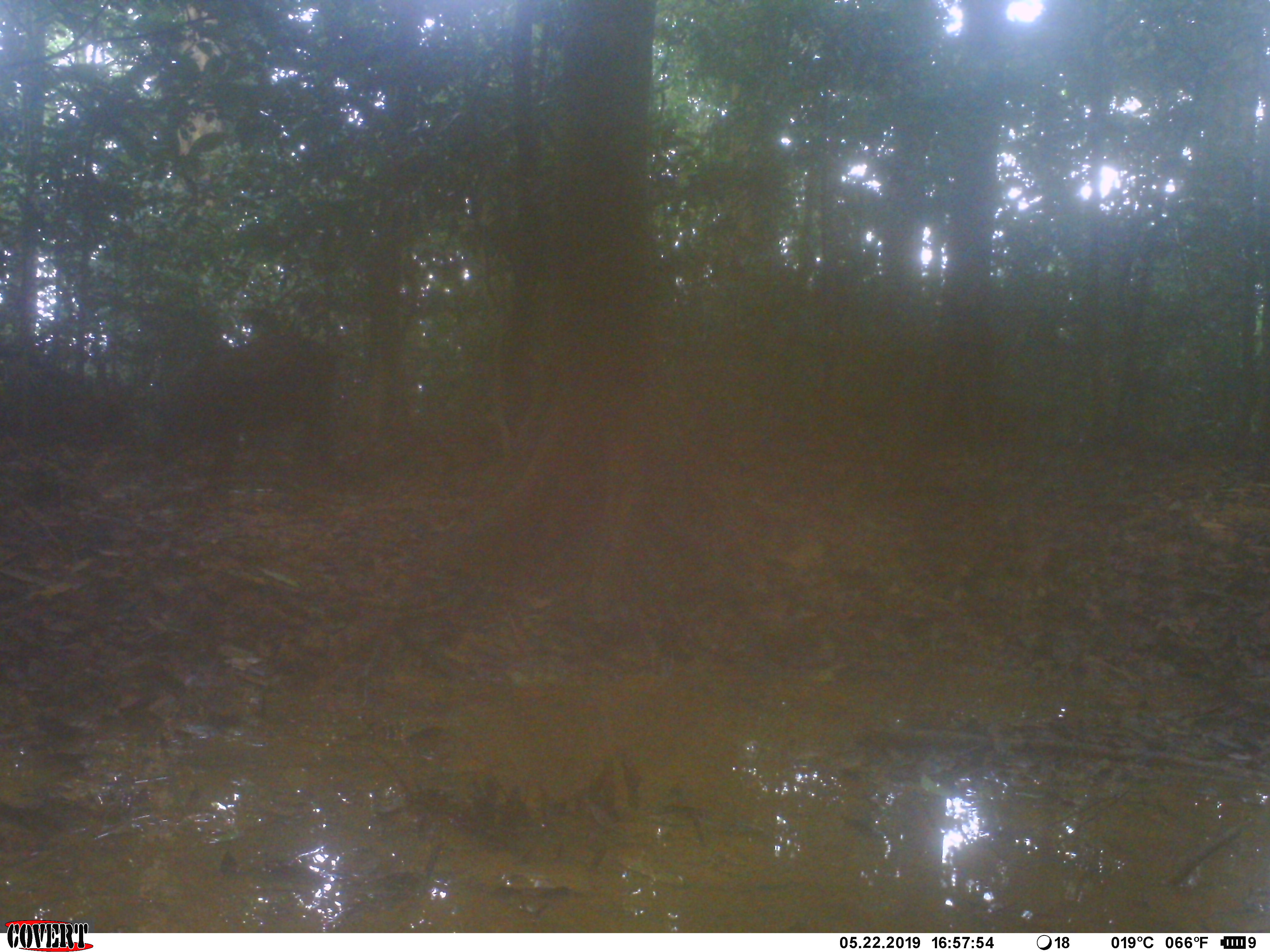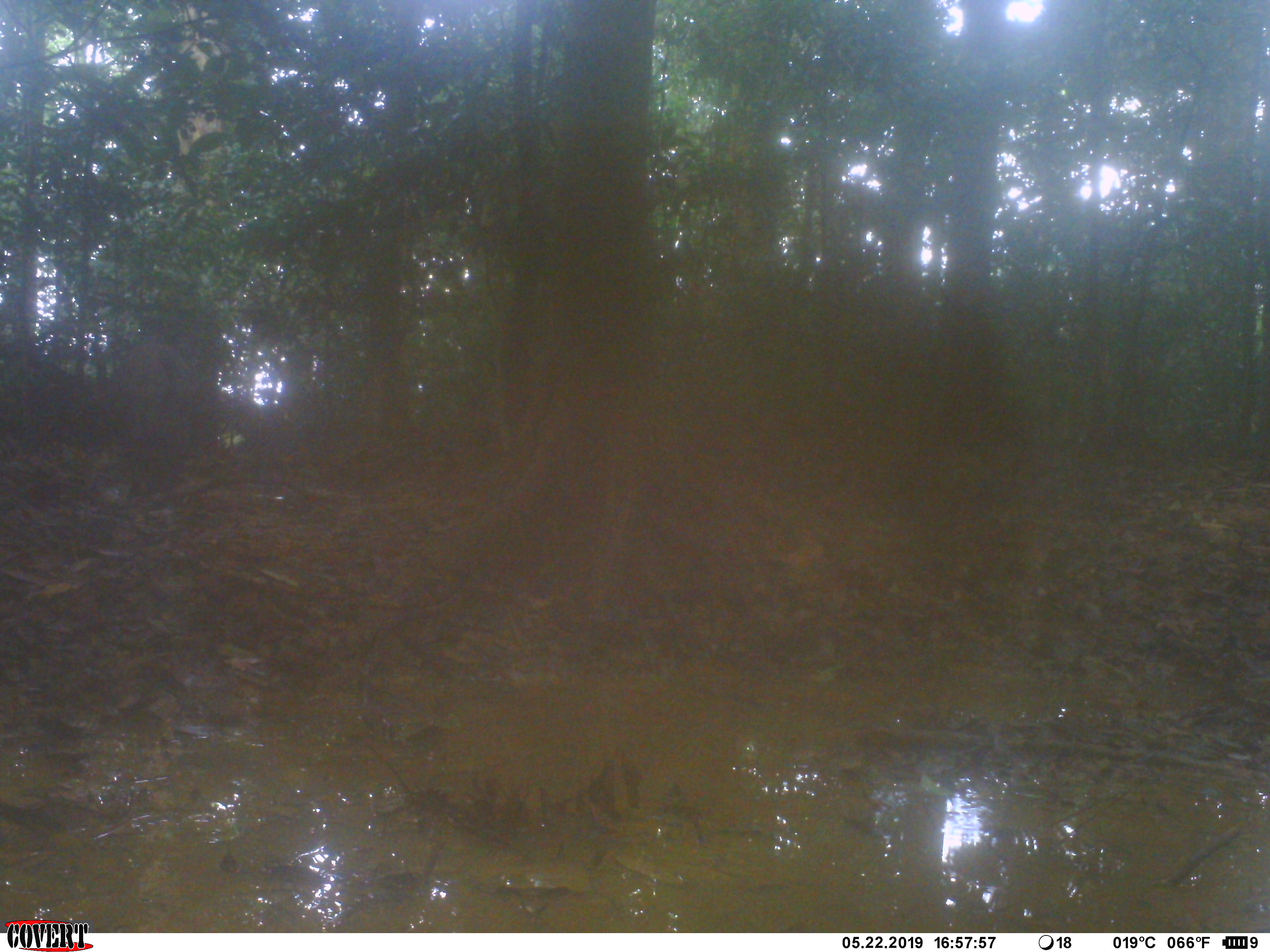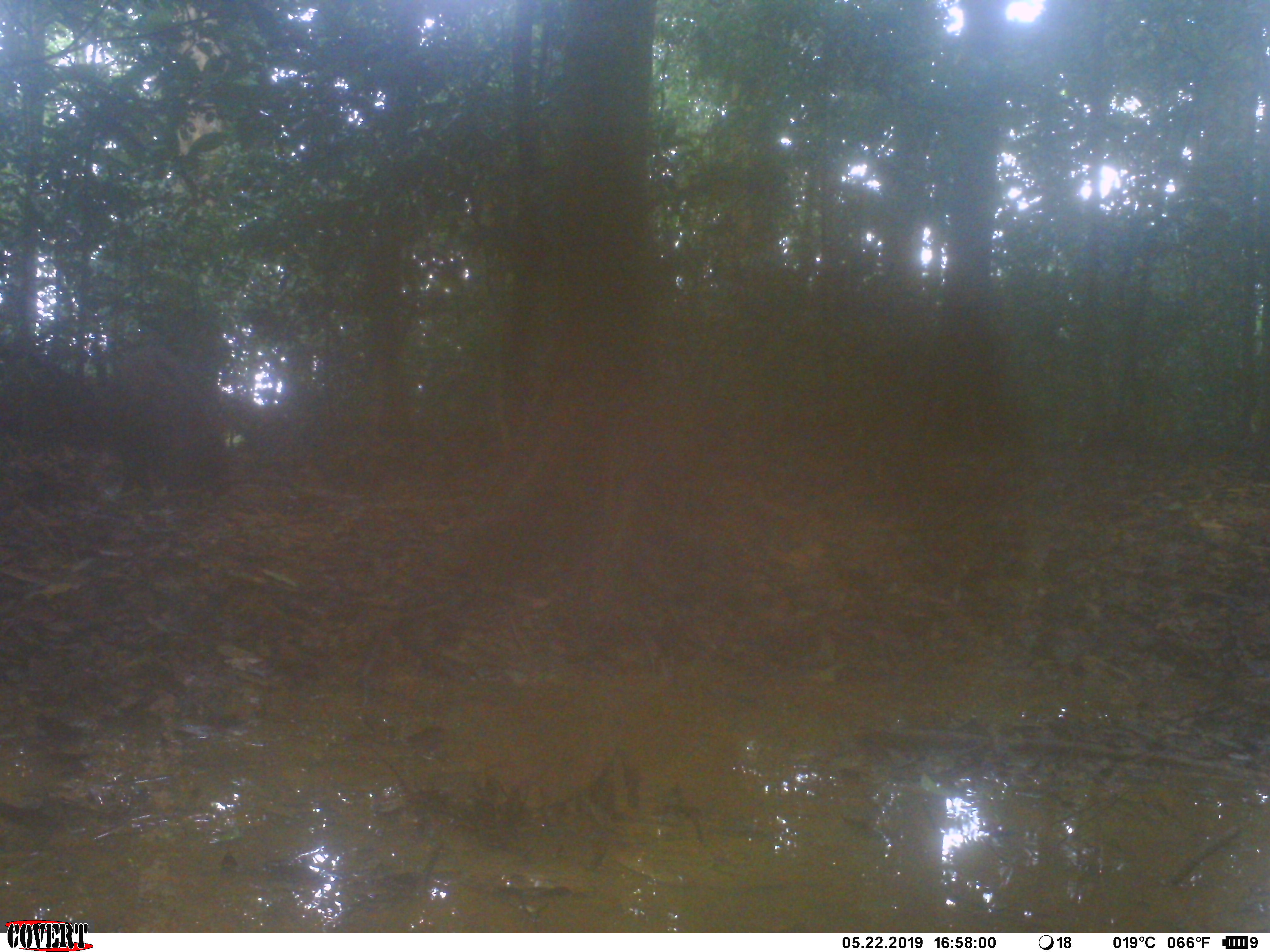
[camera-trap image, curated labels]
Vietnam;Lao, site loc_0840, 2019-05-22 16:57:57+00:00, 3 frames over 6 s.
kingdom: Animalia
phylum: Chordata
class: Mammalia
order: Artiodactyla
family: Suidae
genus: Sus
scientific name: Sus scrofa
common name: eurasian wild pig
Eurasian wild pig (Sus scrofa). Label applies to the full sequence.